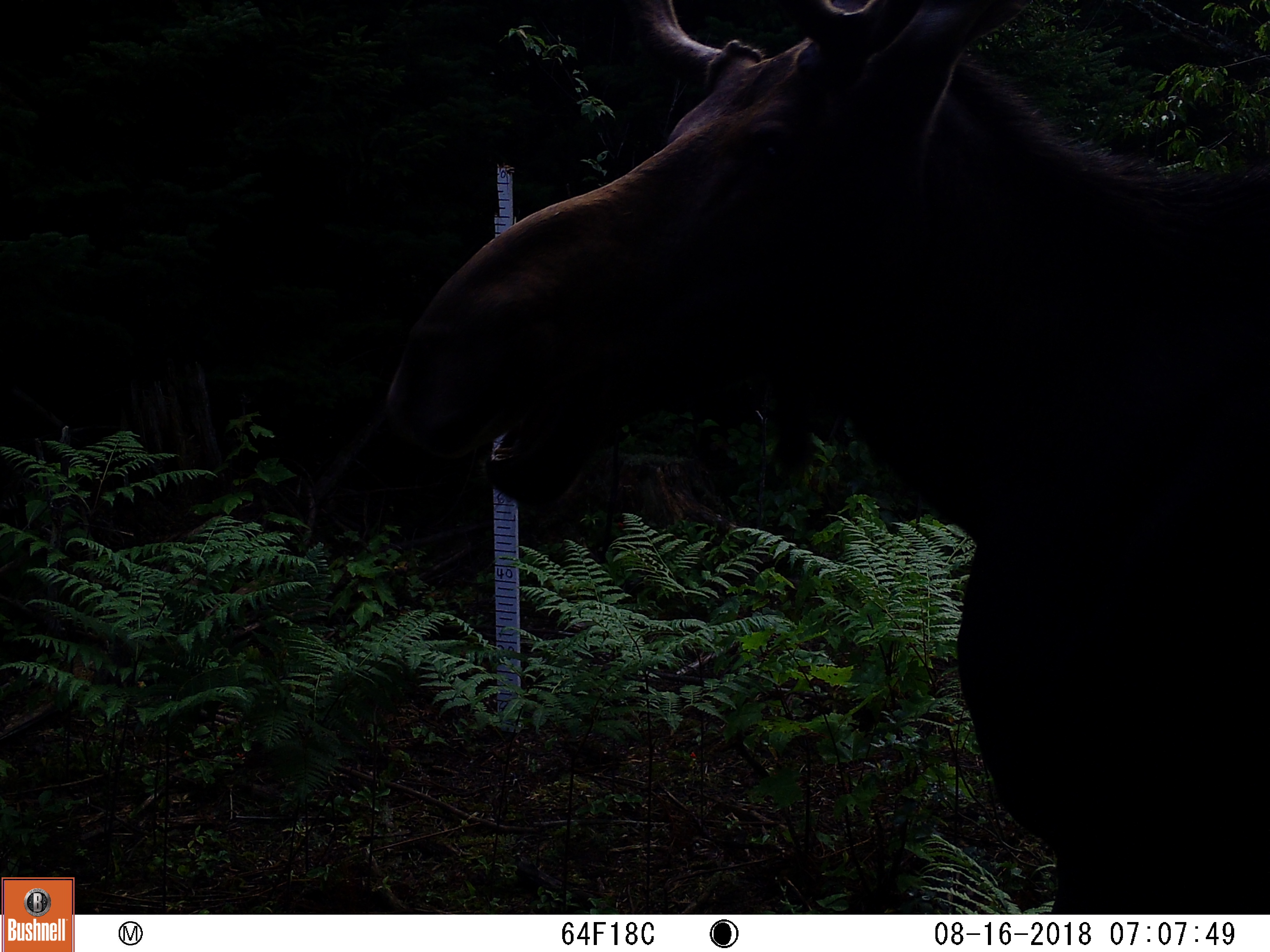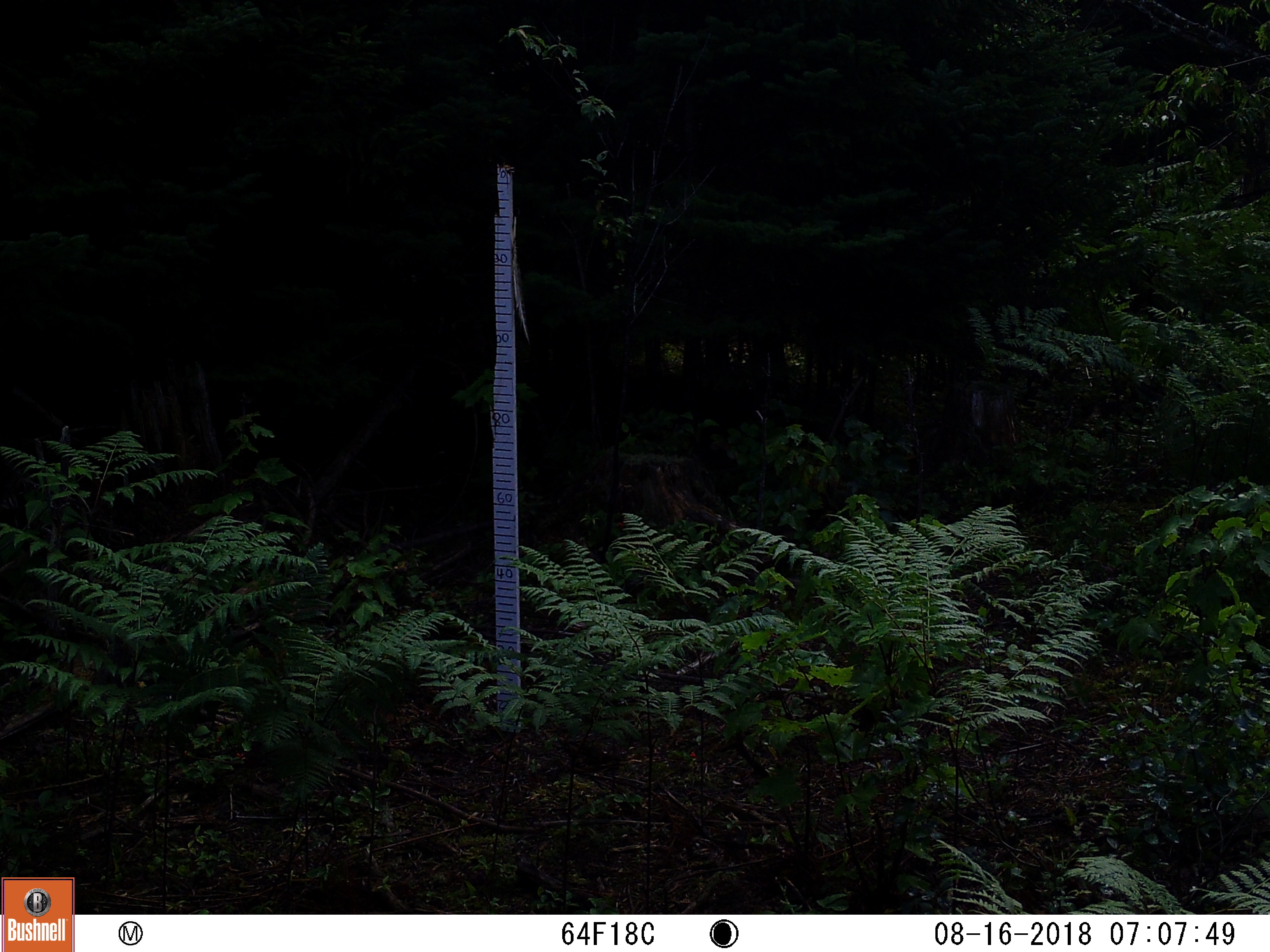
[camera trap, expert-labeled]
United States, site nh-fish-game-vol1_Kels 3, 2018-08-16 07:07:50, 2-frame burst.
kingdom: Animalia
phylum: Chordata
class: Mammalia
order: Artiodactyla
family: Cervidae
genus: Alces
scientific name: Alces alces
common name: moose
Moose (Alces alces).